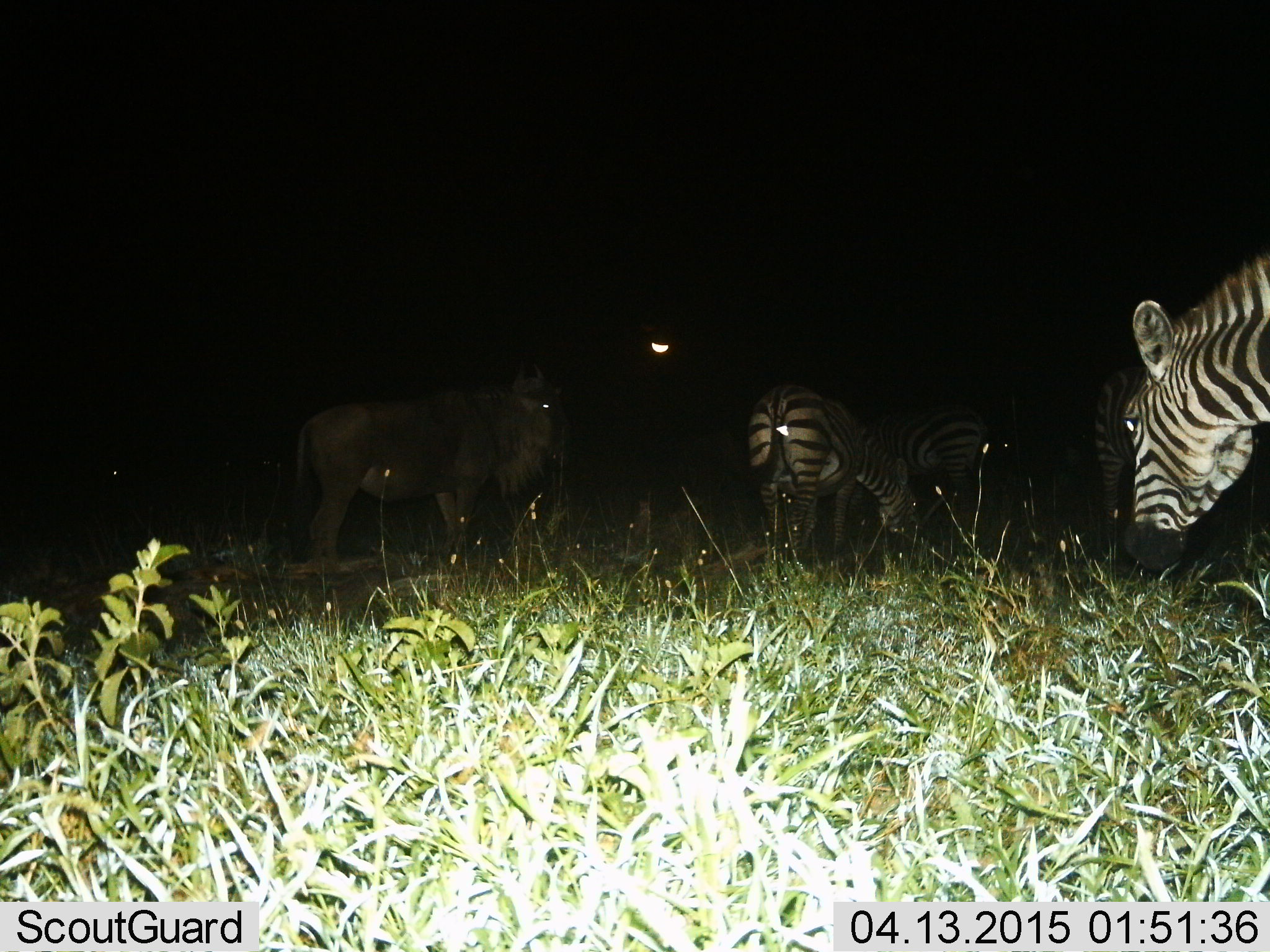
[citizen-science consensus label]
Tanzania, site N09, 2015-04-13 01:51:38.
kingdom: Animalia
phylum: Chordata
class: Mammalia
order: Artiodactyla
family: Bovidae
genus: Connochaetes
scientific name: Connochaetes taurinus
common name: blue wildebeest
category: wildebeest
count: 1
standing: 90%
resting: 0%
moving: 10%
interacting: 0%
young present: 0%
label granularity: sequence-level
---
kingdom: Animalia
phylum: Chordata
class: Mammalia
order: Perissodactyla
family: Equidae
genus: Equus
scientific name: Equus quagga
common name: plains zebra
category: zebra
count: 4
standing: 44%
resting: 0%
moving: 31%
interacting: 0%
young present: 0%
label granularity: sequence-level